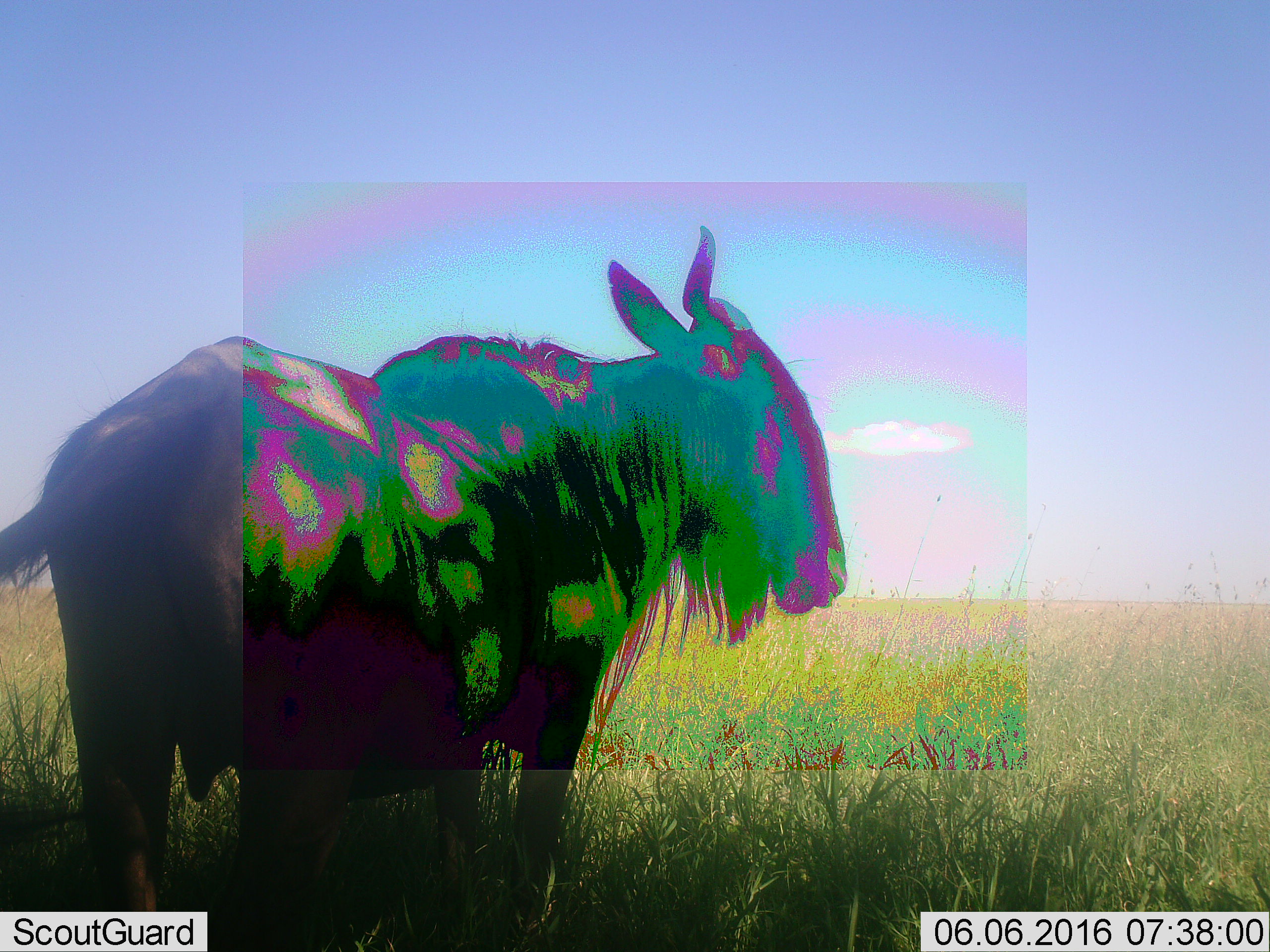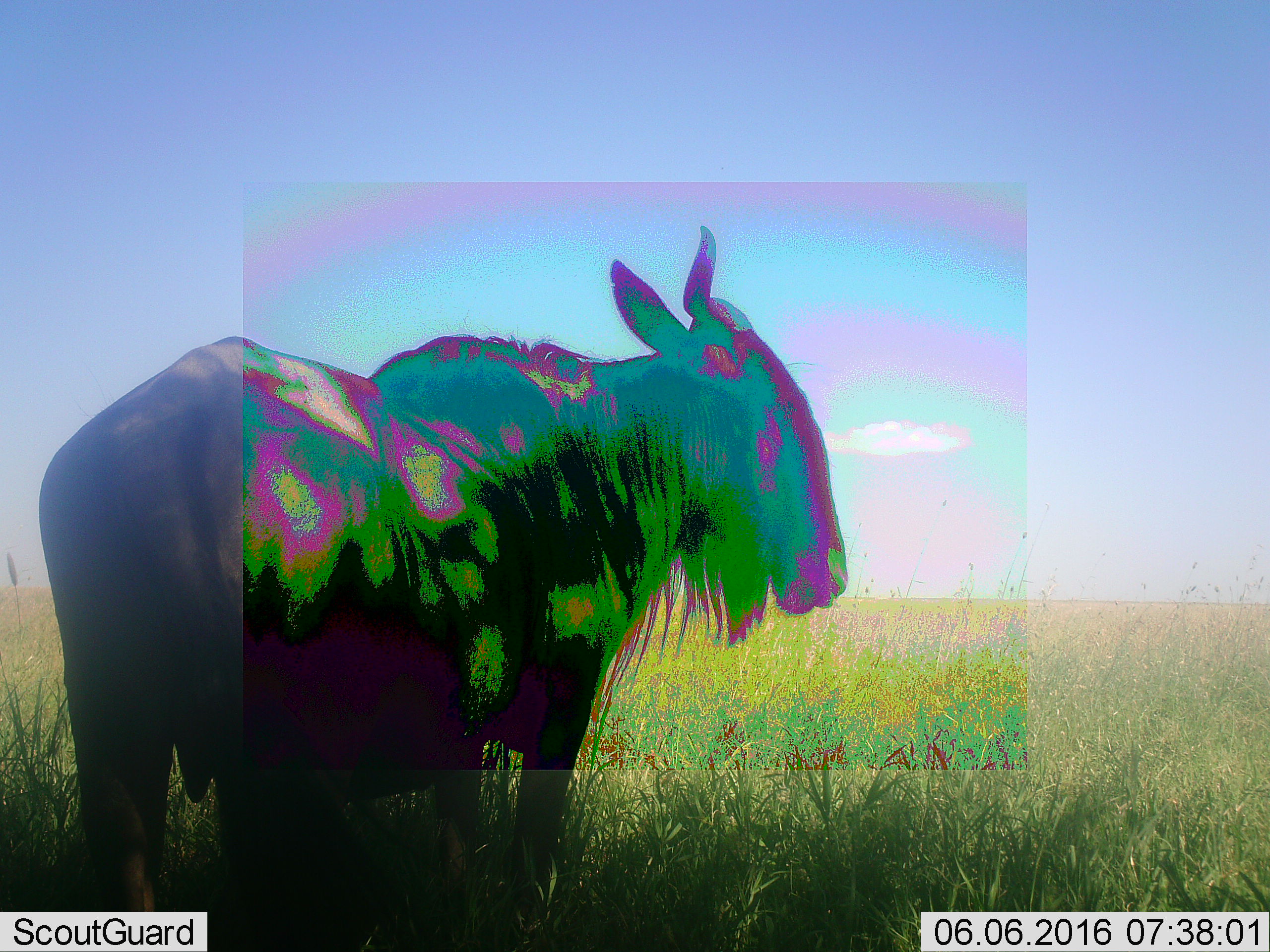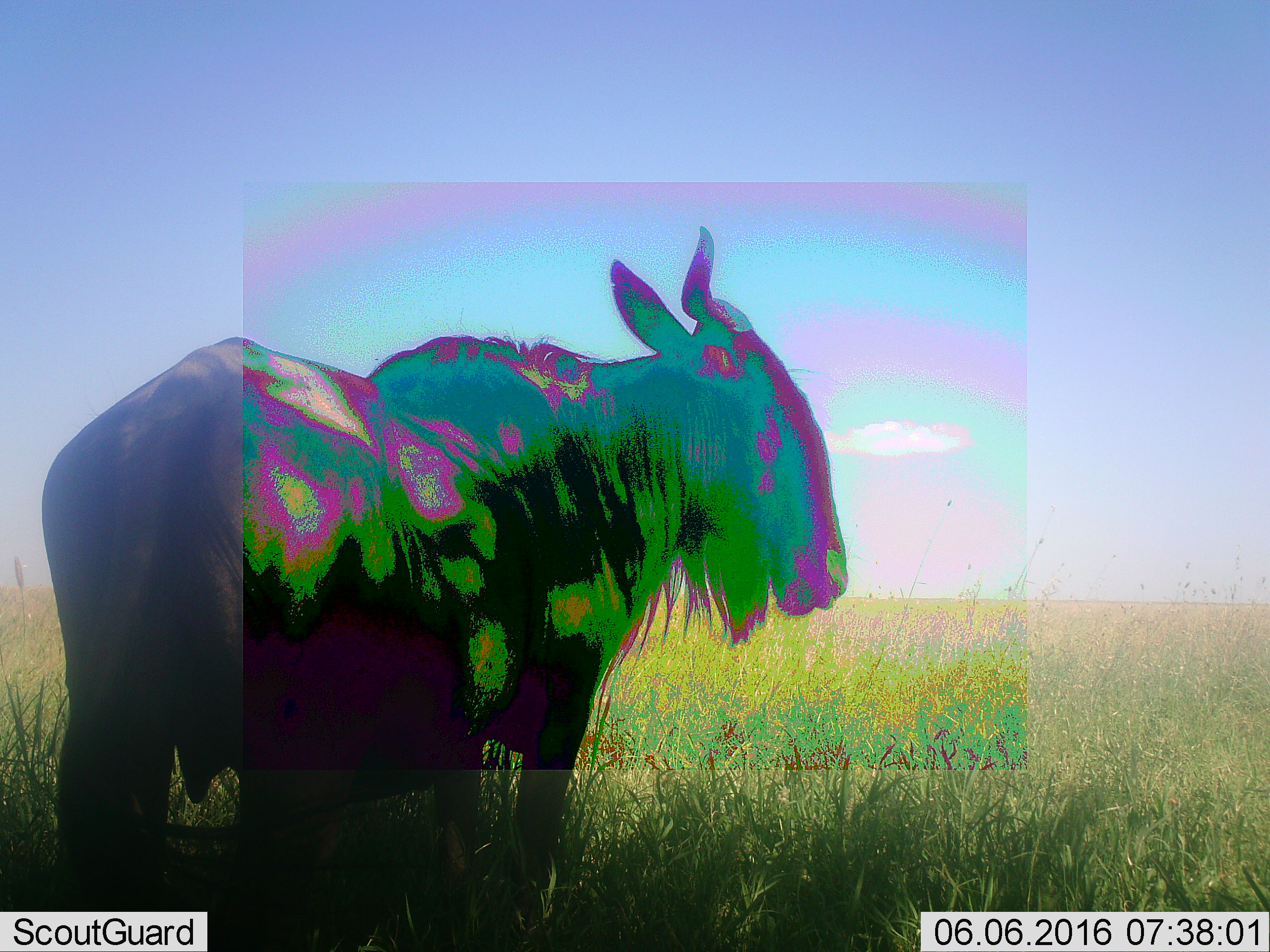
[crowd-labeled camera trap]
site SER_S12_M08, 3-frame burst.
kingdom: Animalia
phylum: Chordata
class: Mammalia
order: Artiodactyla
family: Bovidae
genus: Connochaetes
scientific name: Connochaetes taurinus taurinus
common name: blue wildebeest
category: wildebeestblue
Wildebeestblue (blue wildebeest) (Connochaetes taurinus taurinus), count 1. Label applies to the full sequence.